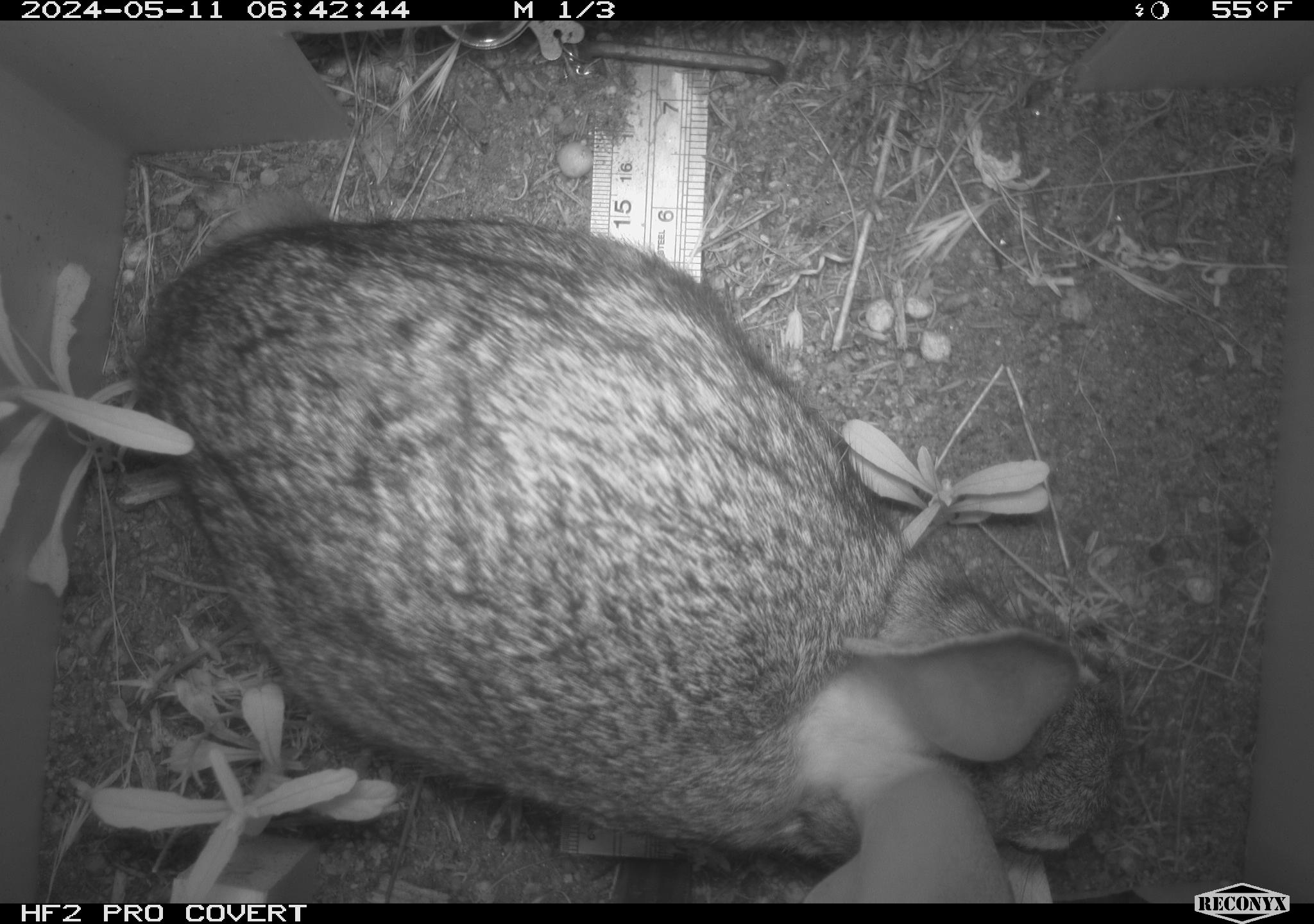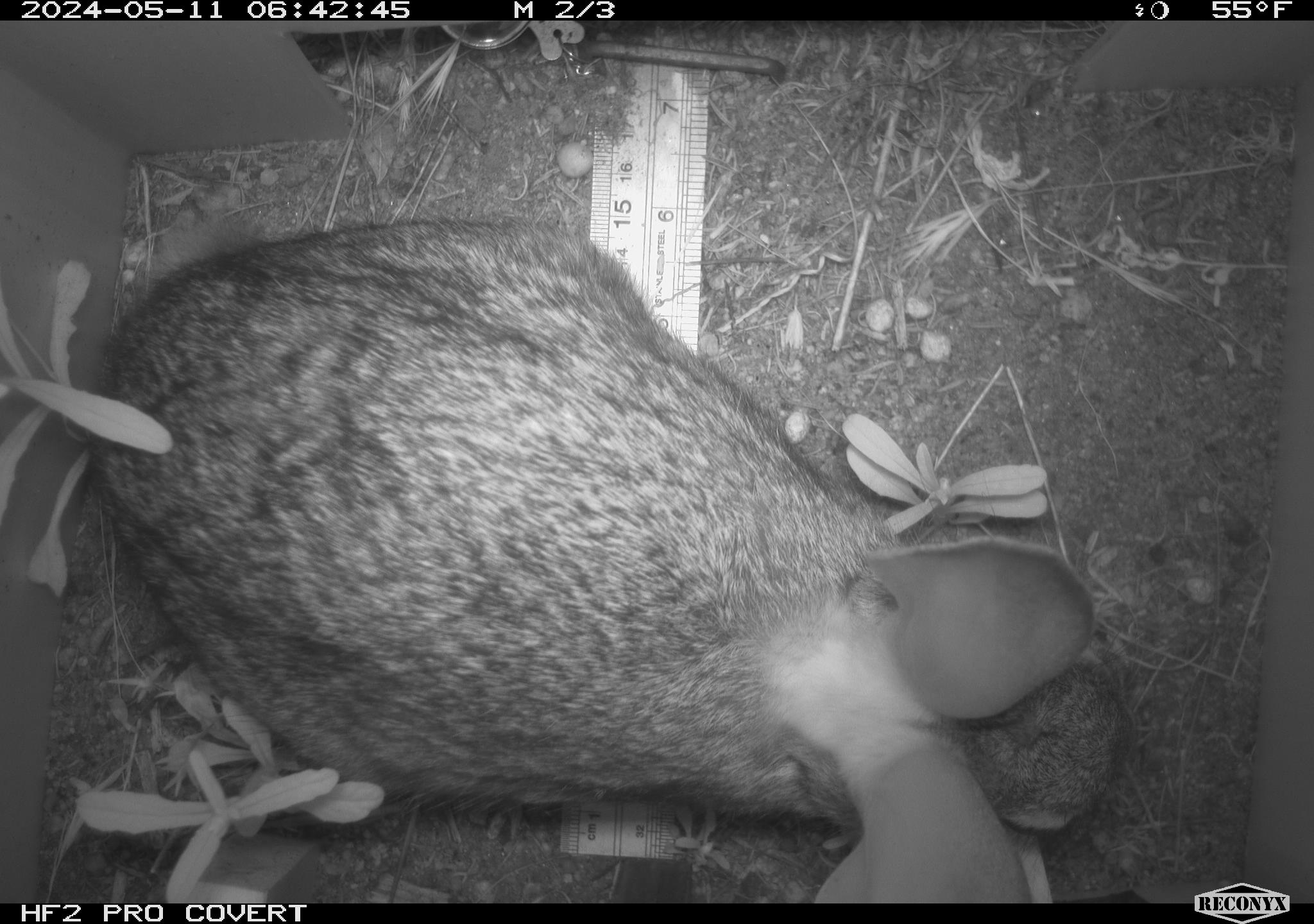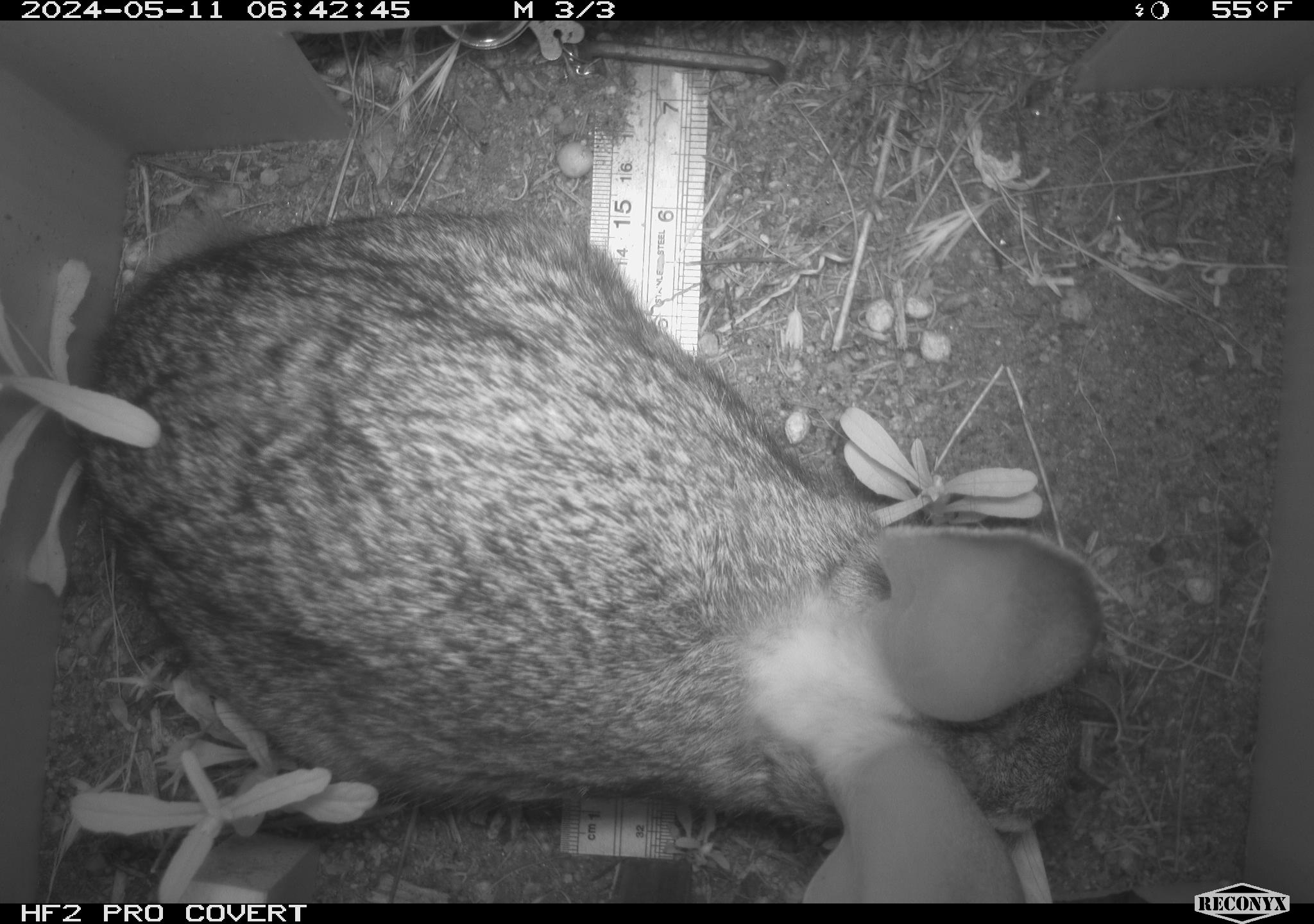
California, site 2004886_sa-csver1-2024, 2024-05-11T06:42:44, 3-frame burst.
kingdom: Animalia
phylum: Chordata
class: Mammalia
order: Lagomorpha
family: Leporidae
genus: Sylvilagus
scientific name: Sylvilagus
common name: cottontail rabbits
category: sylvilagus species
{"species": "sylvilagus species (cottontail rabbits) (Sylvilagus)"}